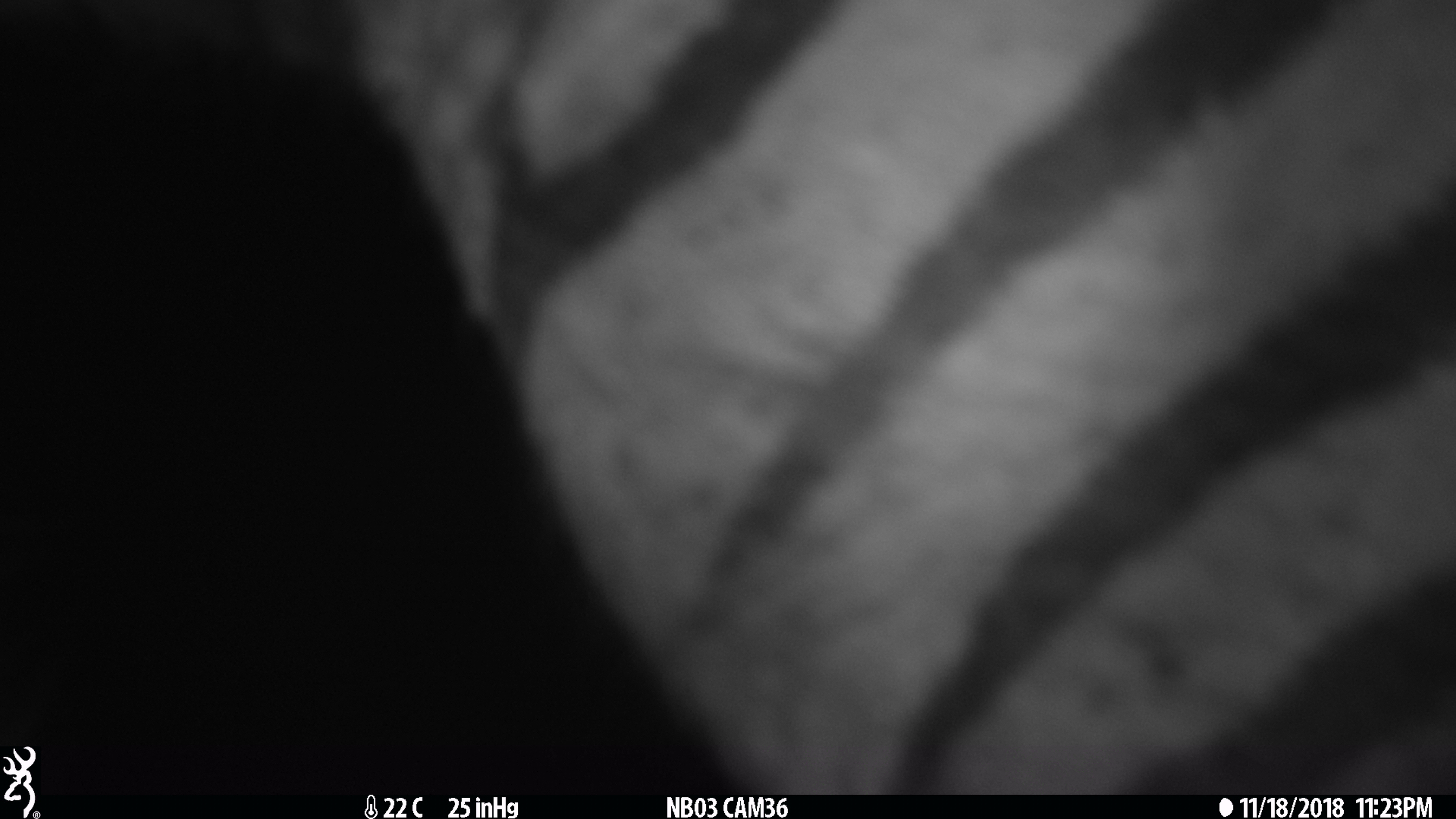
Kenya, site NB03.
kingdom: Animalia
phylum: Chordata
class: Mammalia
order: Perissodactyla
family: Equidae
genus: Equus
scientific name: Equus quagga burchellii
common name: burchell's zebra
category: zebra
Zebra (burchell's zebra) (Equus quagga burchellii).